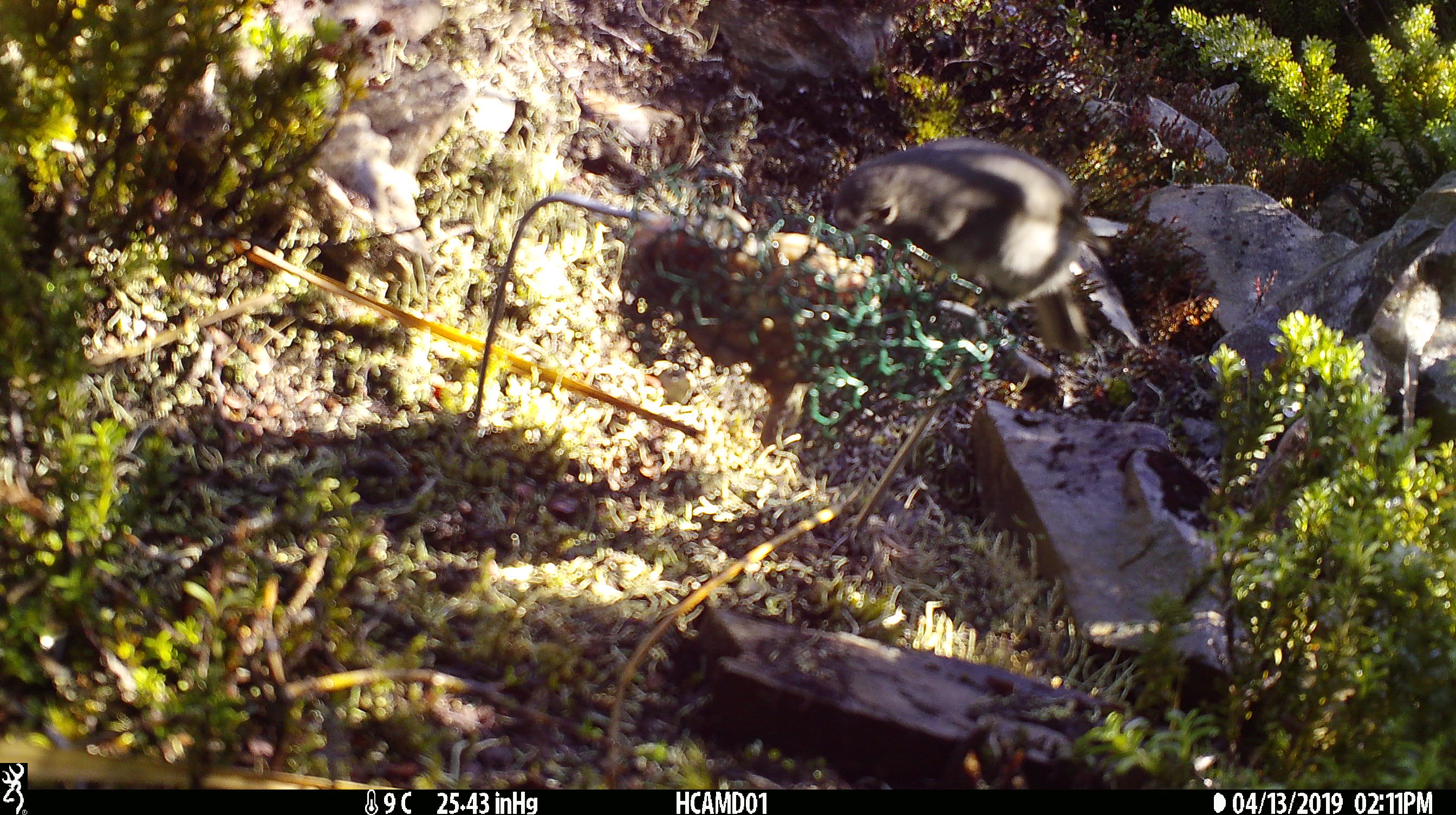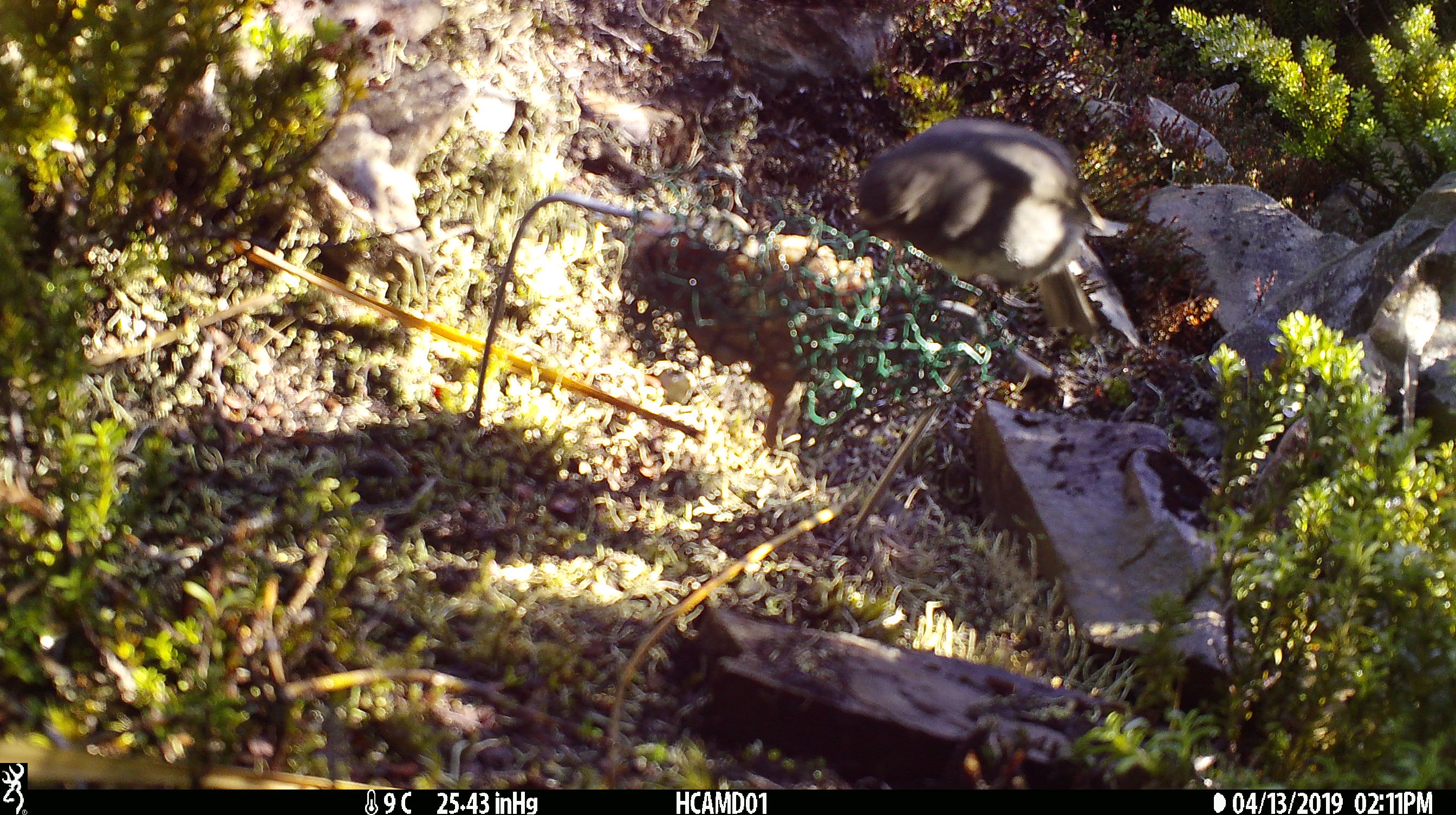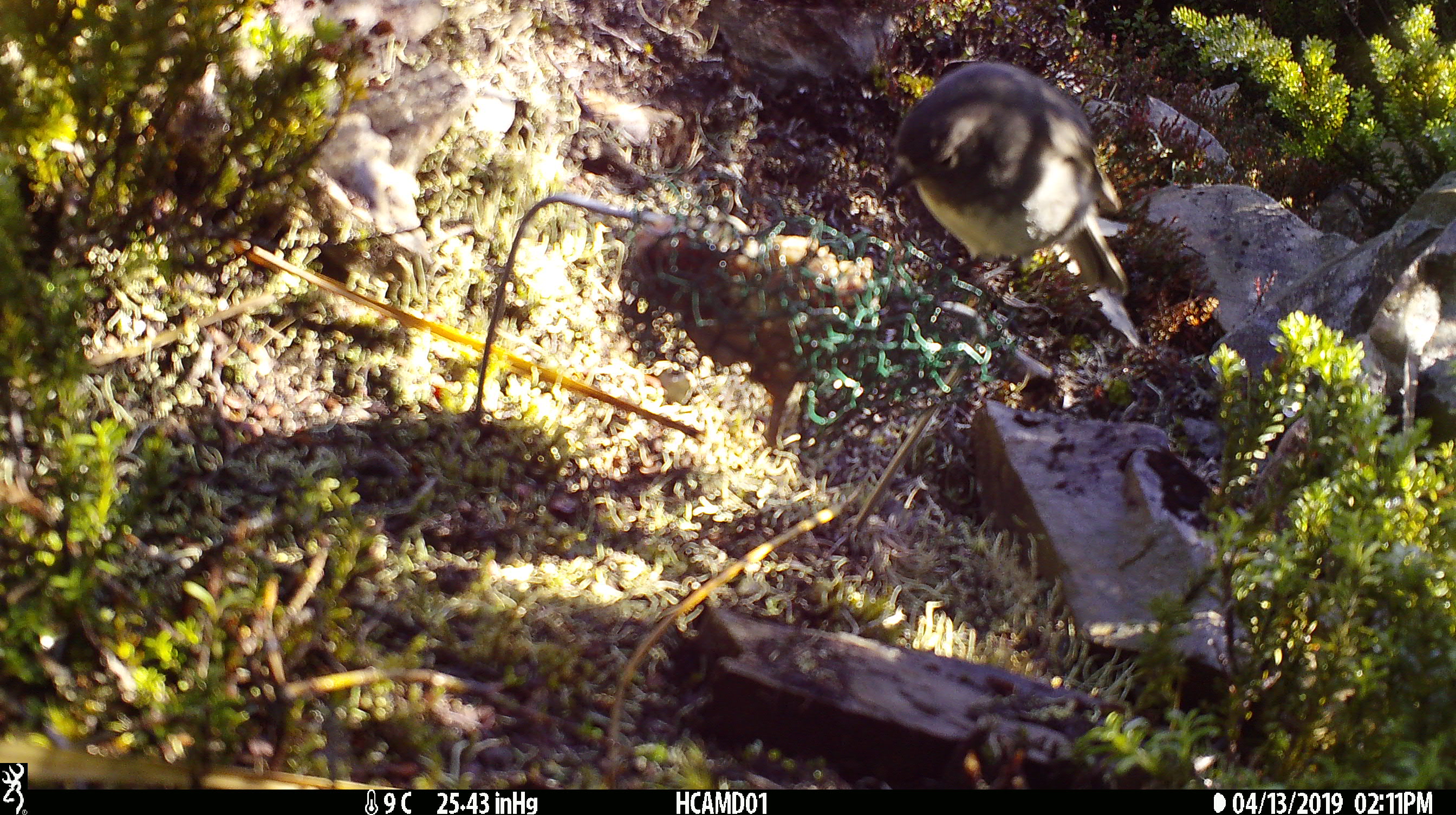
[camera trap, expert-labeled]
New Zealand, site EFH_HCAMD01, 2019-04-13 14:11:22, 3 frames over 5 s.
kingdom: Animalia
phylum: Chordata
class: Aves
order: Passeriformes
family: Petroicidae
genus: Petroica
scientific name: Petroica australis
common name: new zealand robin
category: robin